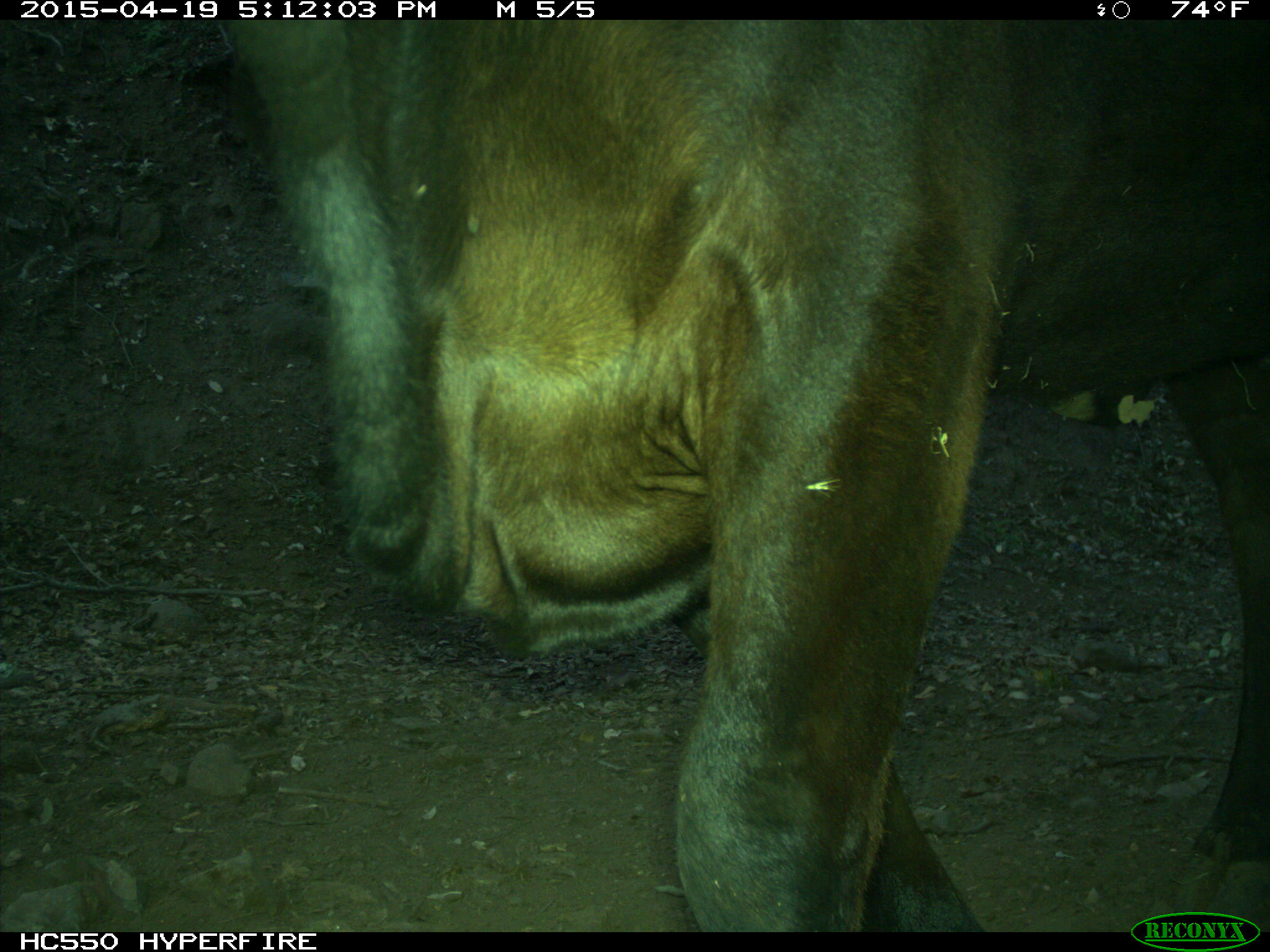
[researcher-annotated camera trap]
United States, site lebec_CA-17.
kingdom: Animalia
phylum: Chordata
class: Mammalia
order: Artiodactyla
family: Bovidae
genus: Bos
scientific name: Bos taurus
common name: domestic cow